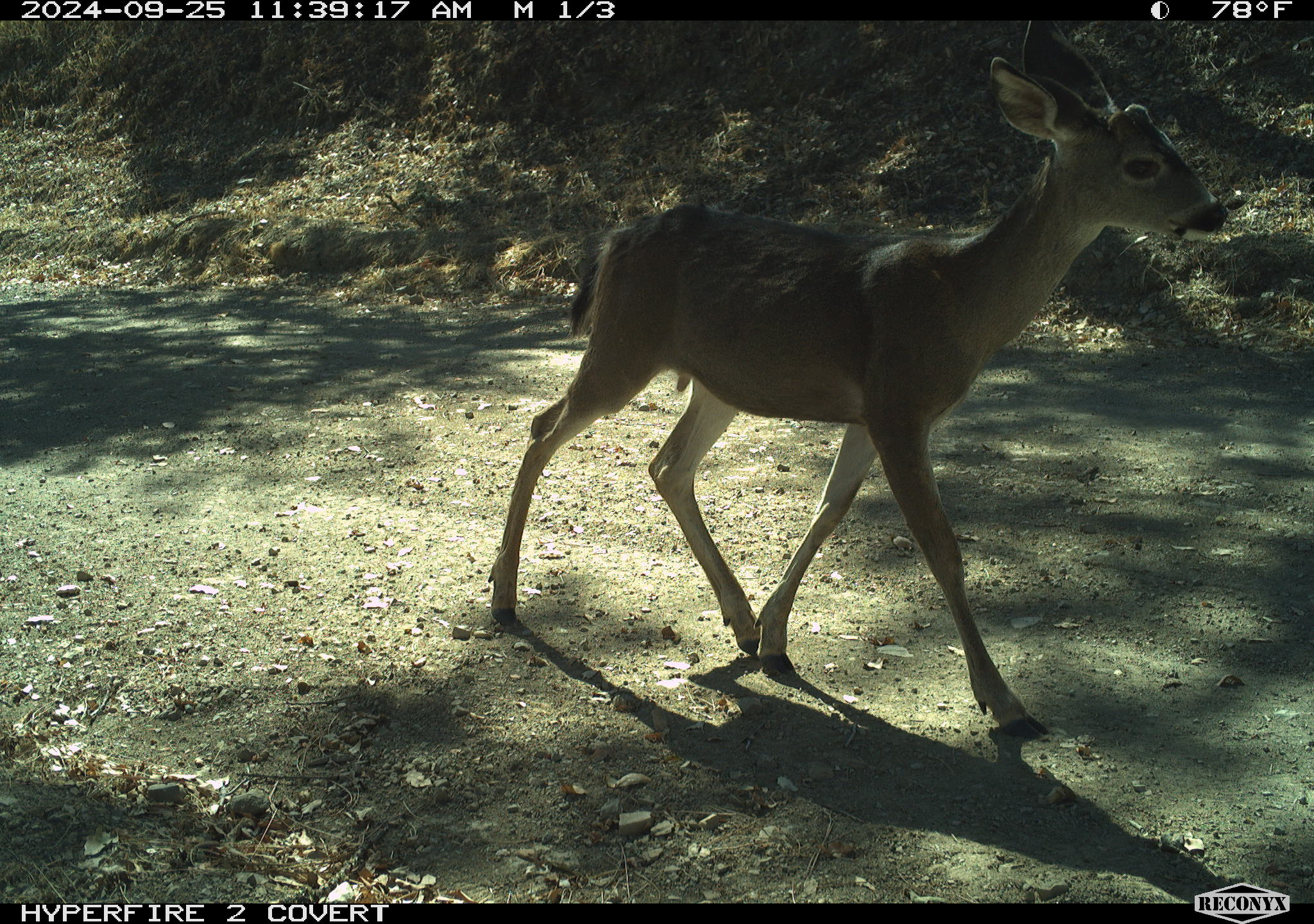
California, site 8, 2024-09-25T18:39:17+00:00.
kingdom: Animalia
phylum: Chordata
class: Mammalia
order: Artiodactyla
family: Cervidae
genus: Odocoileus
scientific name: Odocoileus hemionus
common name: mule deer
Mule deer (Odocoileus hemionus).